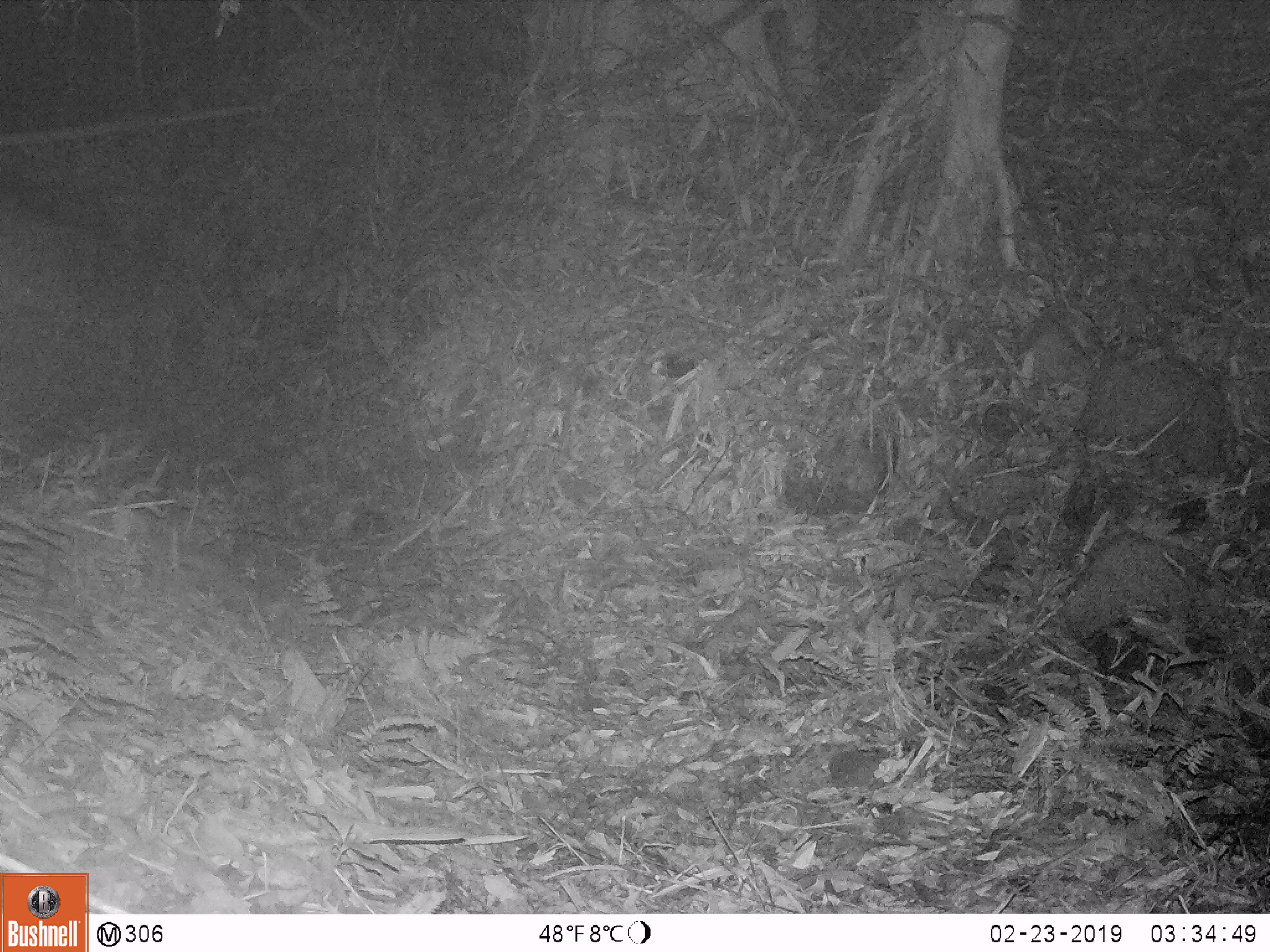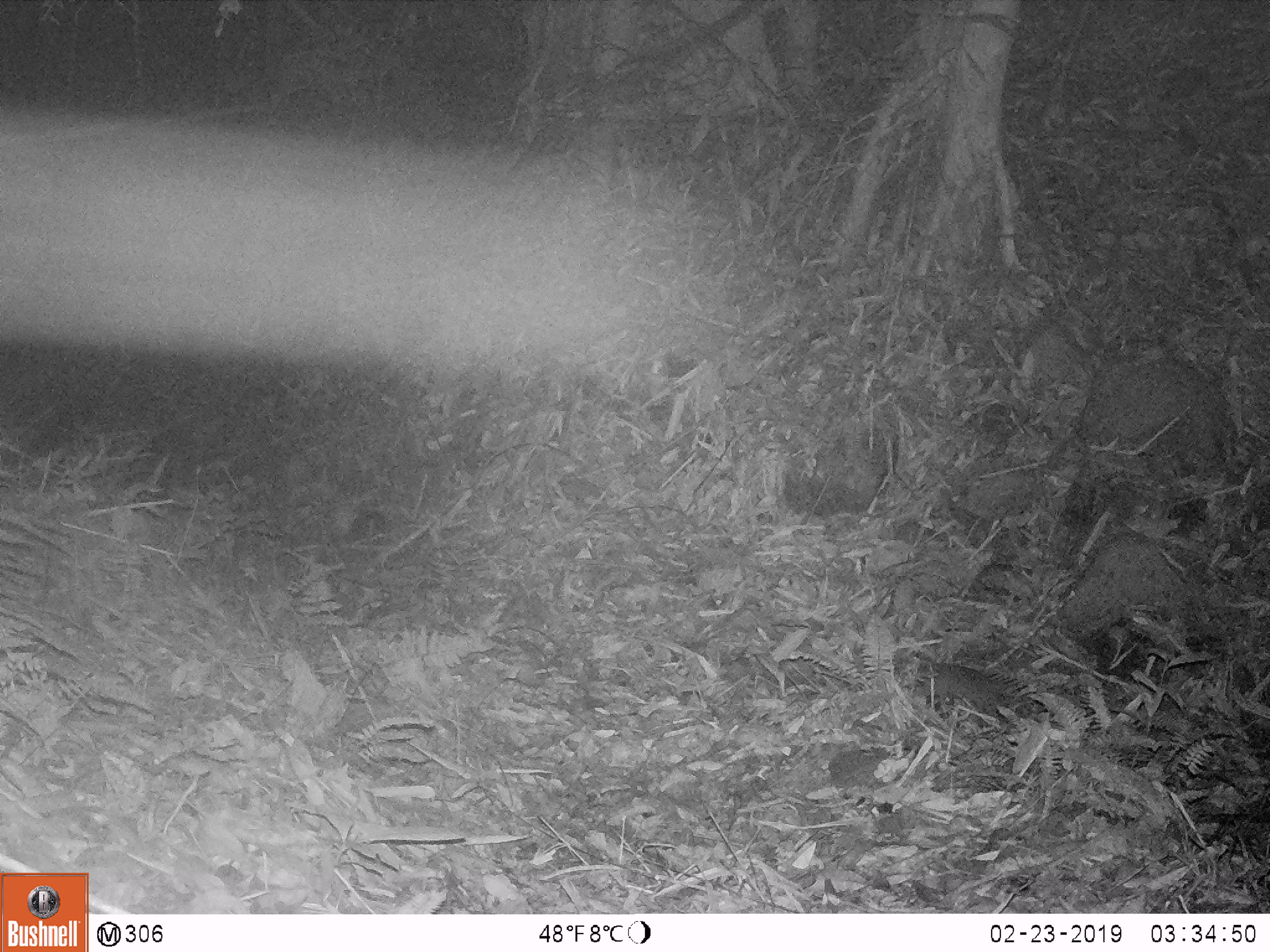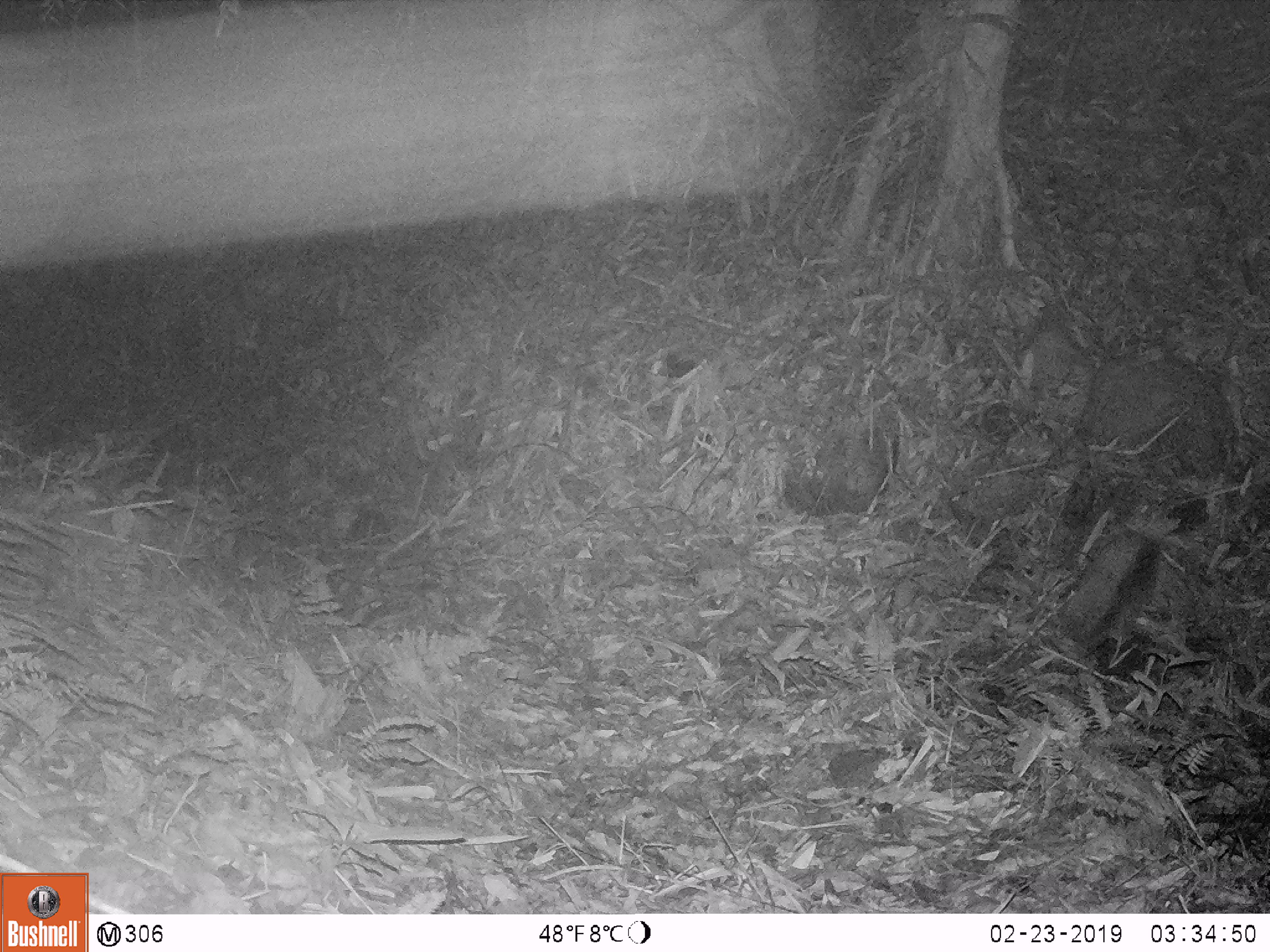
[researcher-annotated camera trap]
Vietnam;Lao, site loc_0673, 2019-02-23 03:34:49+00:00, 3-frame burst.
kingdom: Animalia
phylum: Chordata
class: Mammalia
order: Carnivora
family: Mustelidae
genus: Melogale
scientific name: Melogale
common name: ferret badger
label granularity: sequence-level